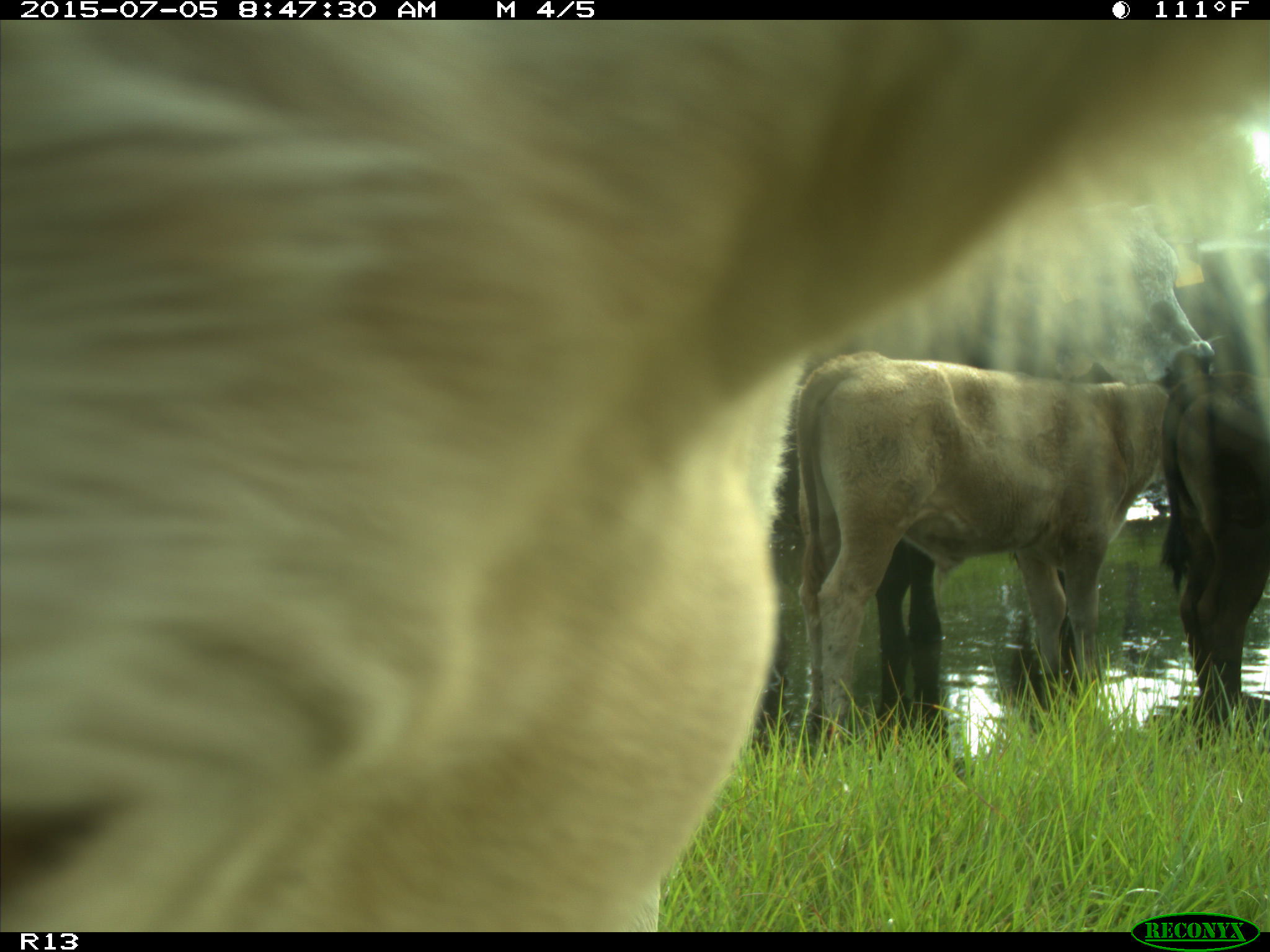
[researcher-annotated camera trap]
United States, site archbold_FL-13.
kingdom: Animalia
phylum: Chordata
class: Mammalia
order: Artiodactyla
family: Bovidae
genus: Bos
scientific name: Bos taurus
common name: domestic cow